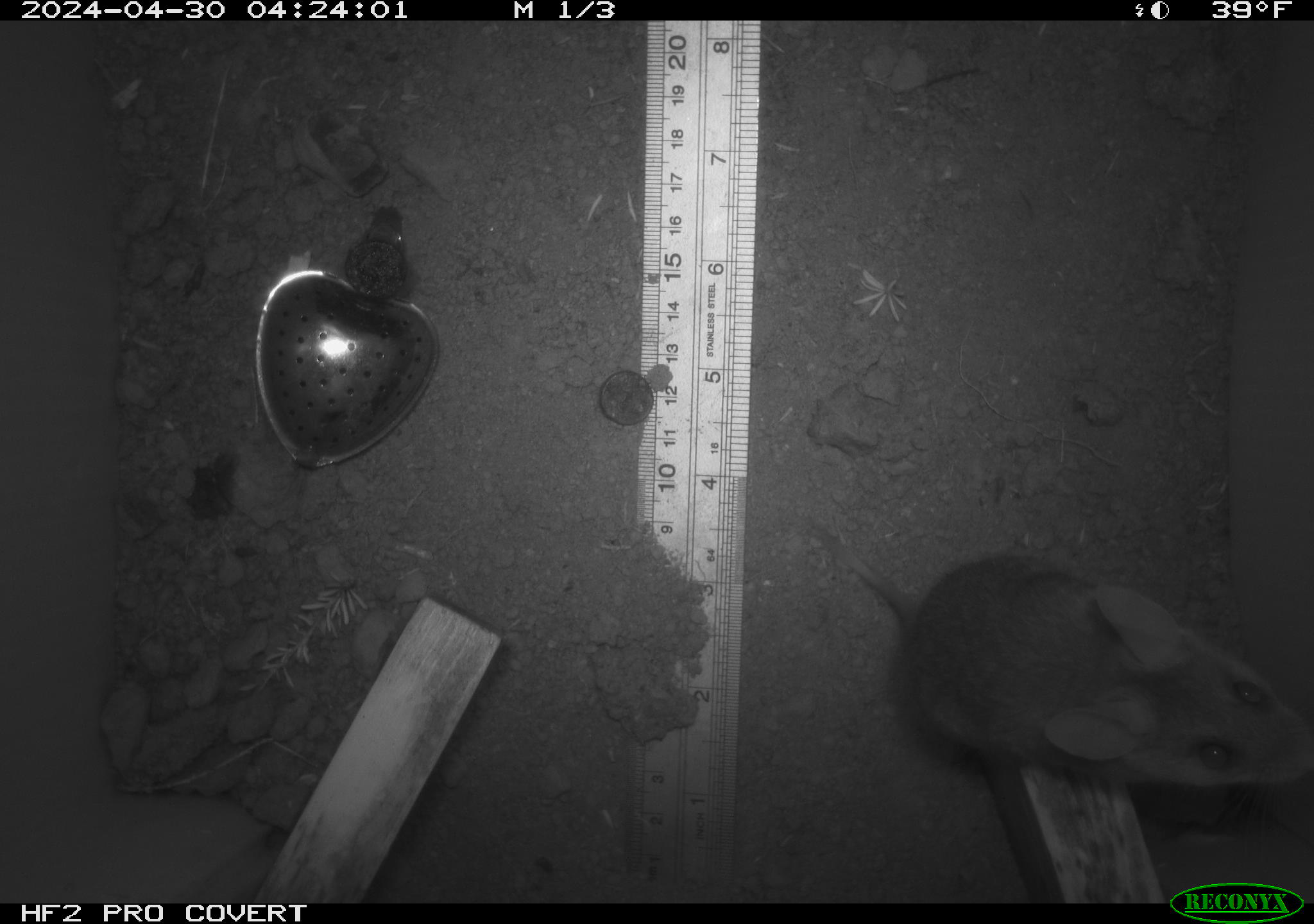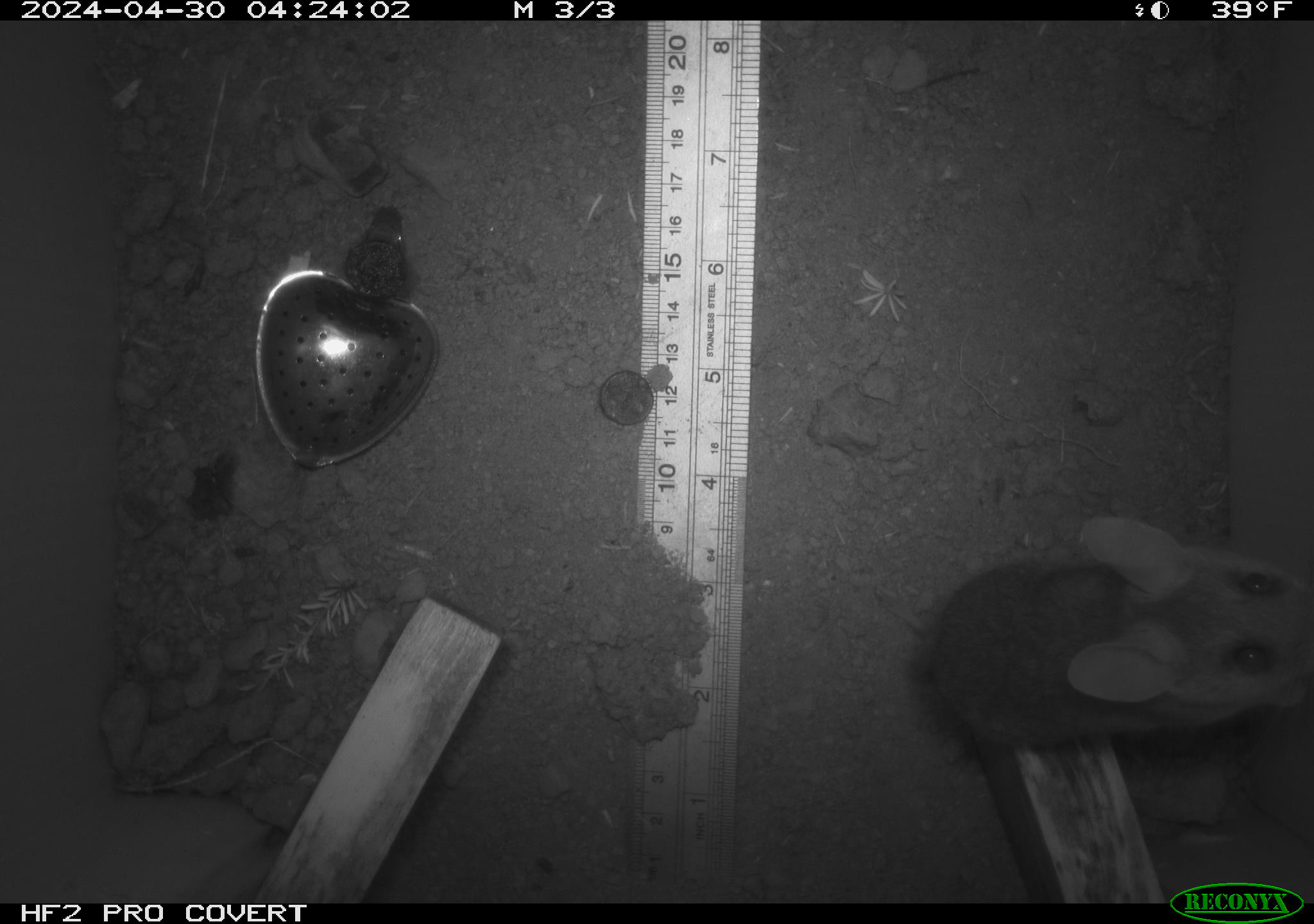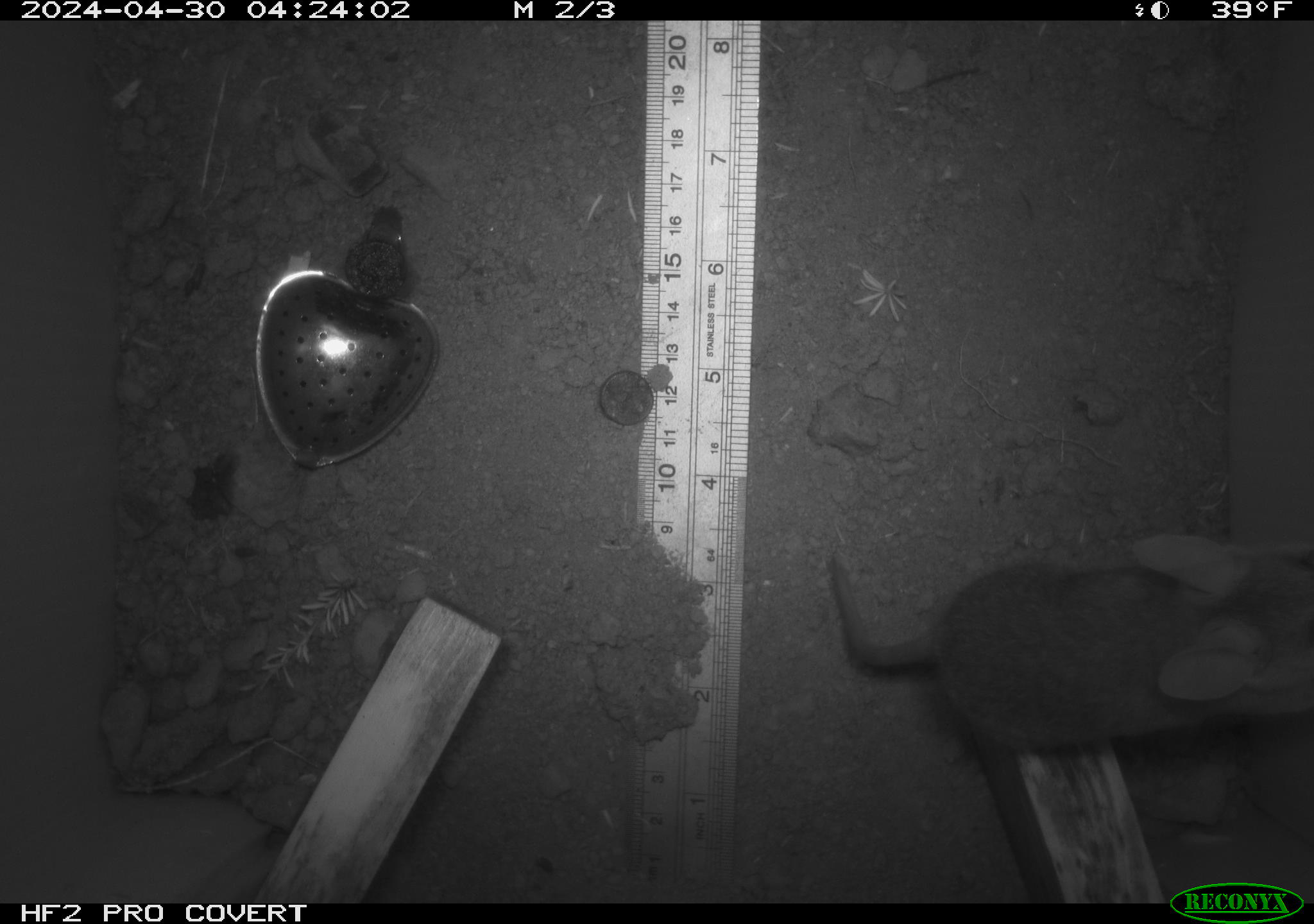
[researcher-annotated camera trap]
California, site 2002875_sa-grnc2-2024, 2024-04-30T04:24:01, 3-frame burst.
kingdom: Animalia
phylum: Chordata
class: Mammalia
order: Rodentia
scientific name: Rodentia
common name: rodent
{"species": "rodent (Rodentia)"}